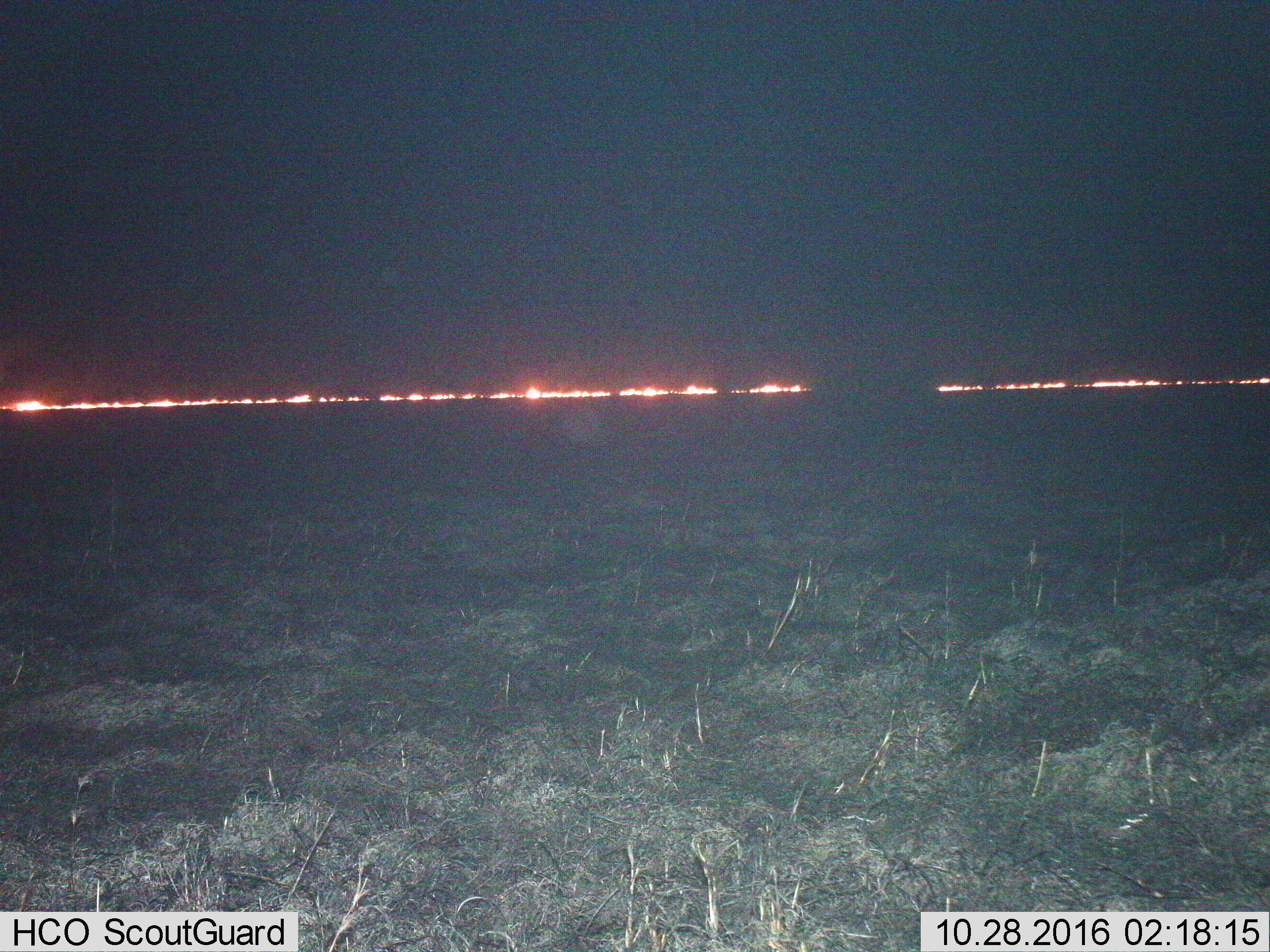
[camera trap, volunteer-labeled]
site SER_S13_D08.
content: unidentified animal